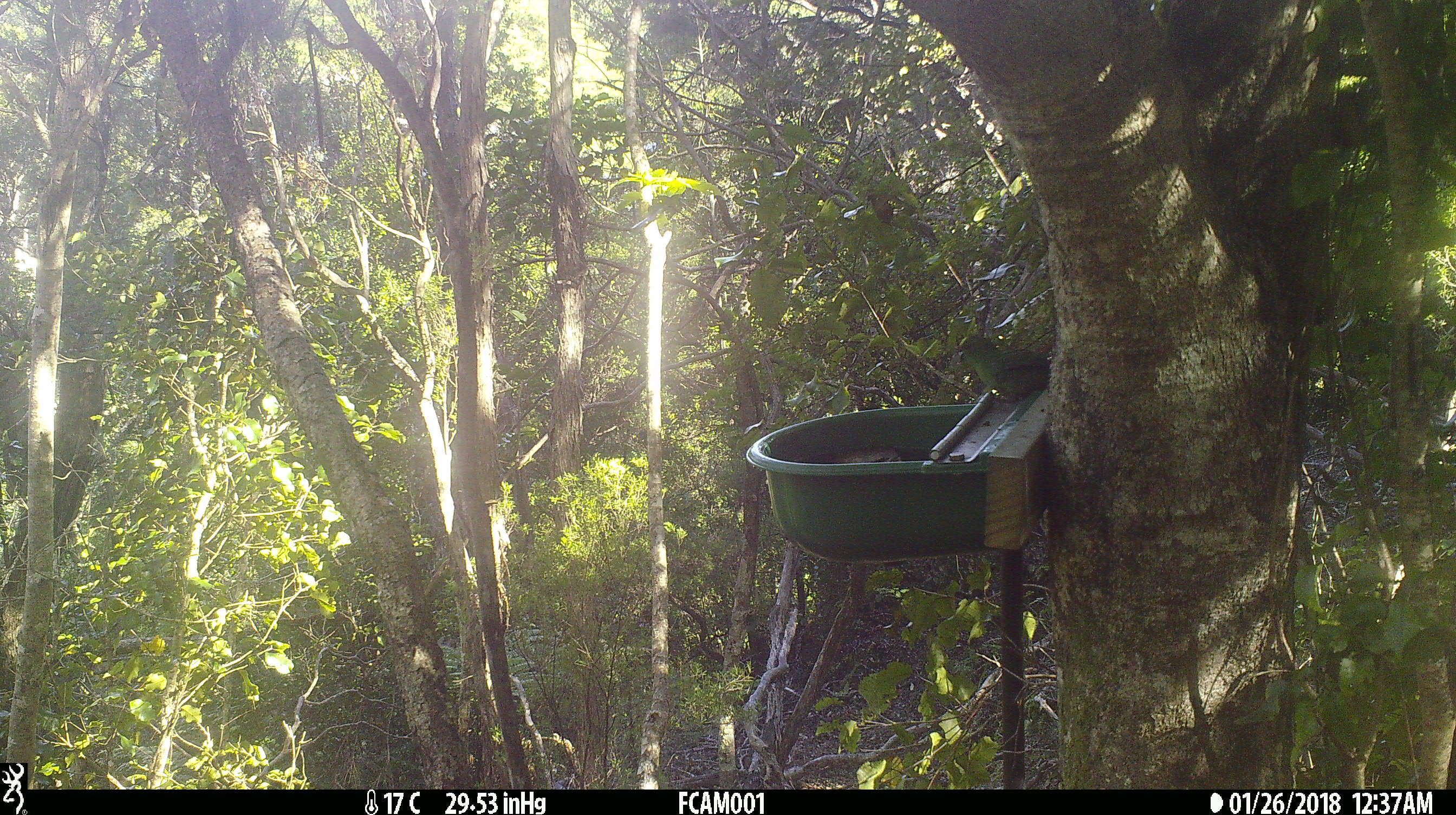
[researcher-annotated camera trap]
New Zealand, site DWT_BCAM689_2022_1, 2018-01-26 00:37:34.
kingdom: Animalia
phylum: Chordata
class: Aves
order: Psittaciformes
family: Psittaculidae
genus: Cyanoramphus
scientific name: Cyanoramphus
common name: parakeet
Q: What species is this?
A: Parakeet (Cyanoramphus).